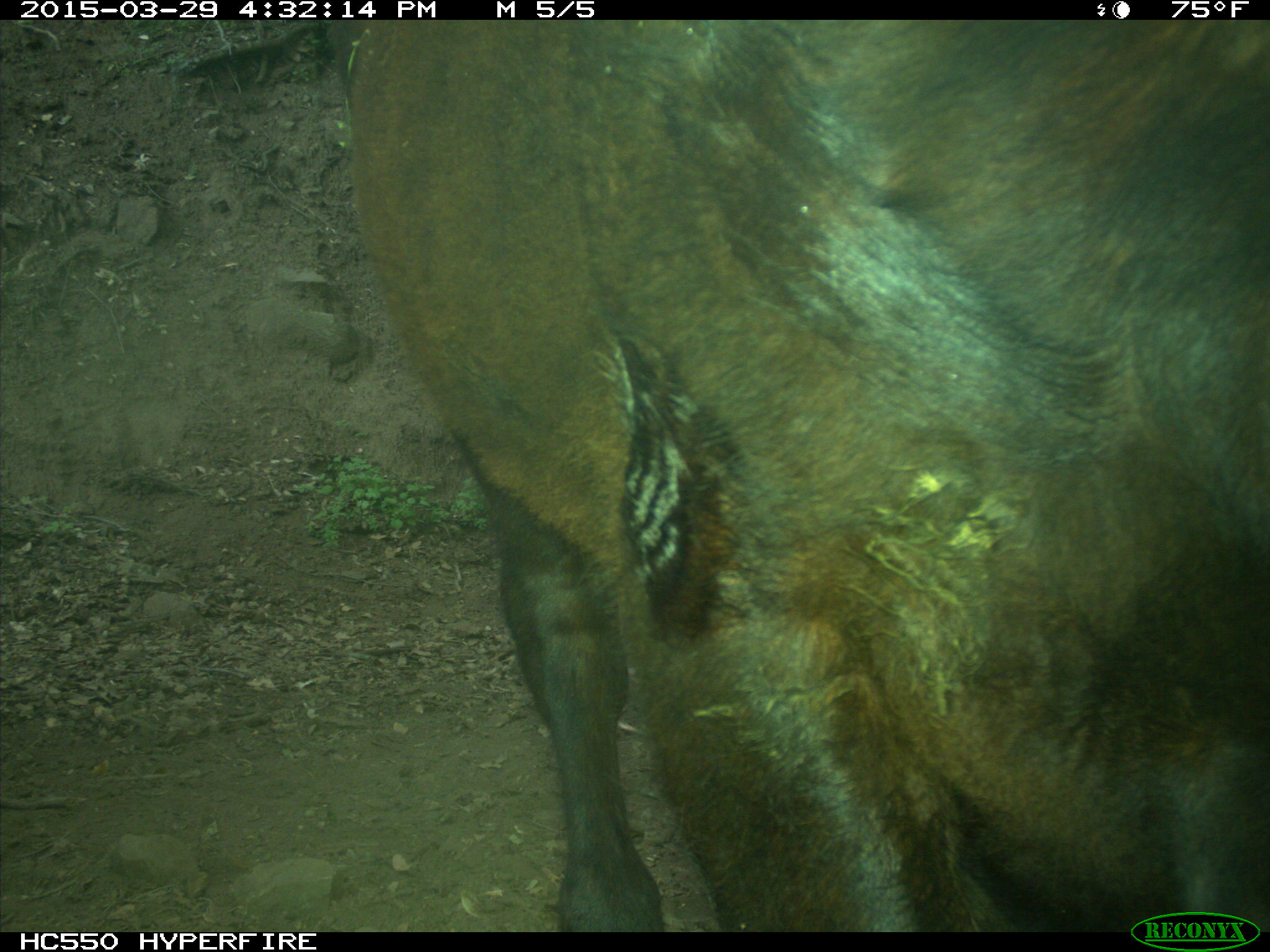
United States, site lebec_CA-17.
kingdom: Animalia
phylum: Chordata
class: Mammalia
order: Artiodactyla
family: Bovidae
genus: Bos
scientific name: Bos taurus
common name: domestic cow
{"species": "Bos taurus (domestic cow)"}